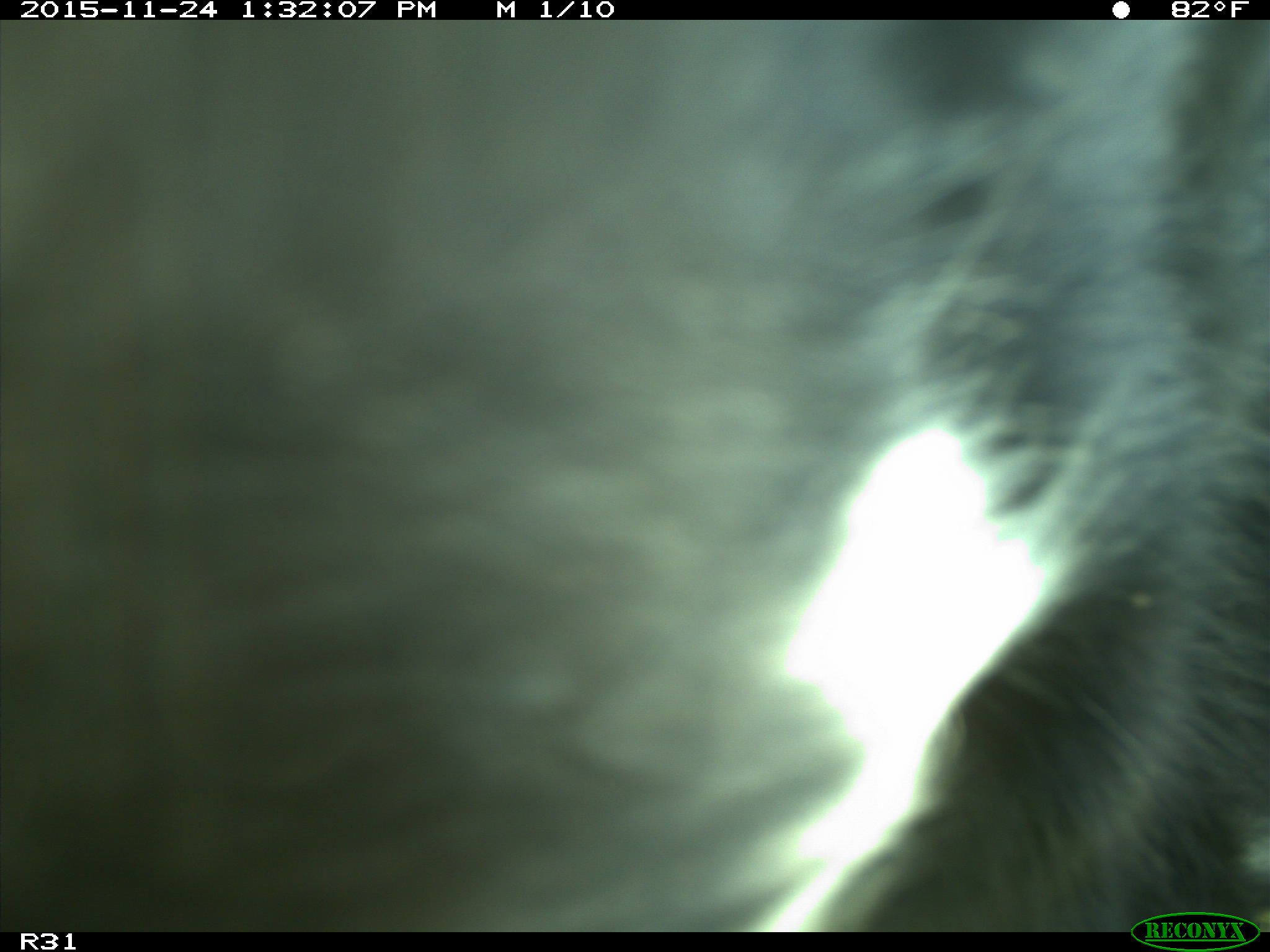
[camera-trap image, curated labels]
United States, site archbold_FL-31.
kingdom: Animalia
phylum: Chordata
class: Mammalia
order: Artiodactyla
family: Bovidae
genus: Bos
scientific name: Bos taurus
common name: domestic cow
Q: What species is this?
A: Bos taurus (domestic cow).